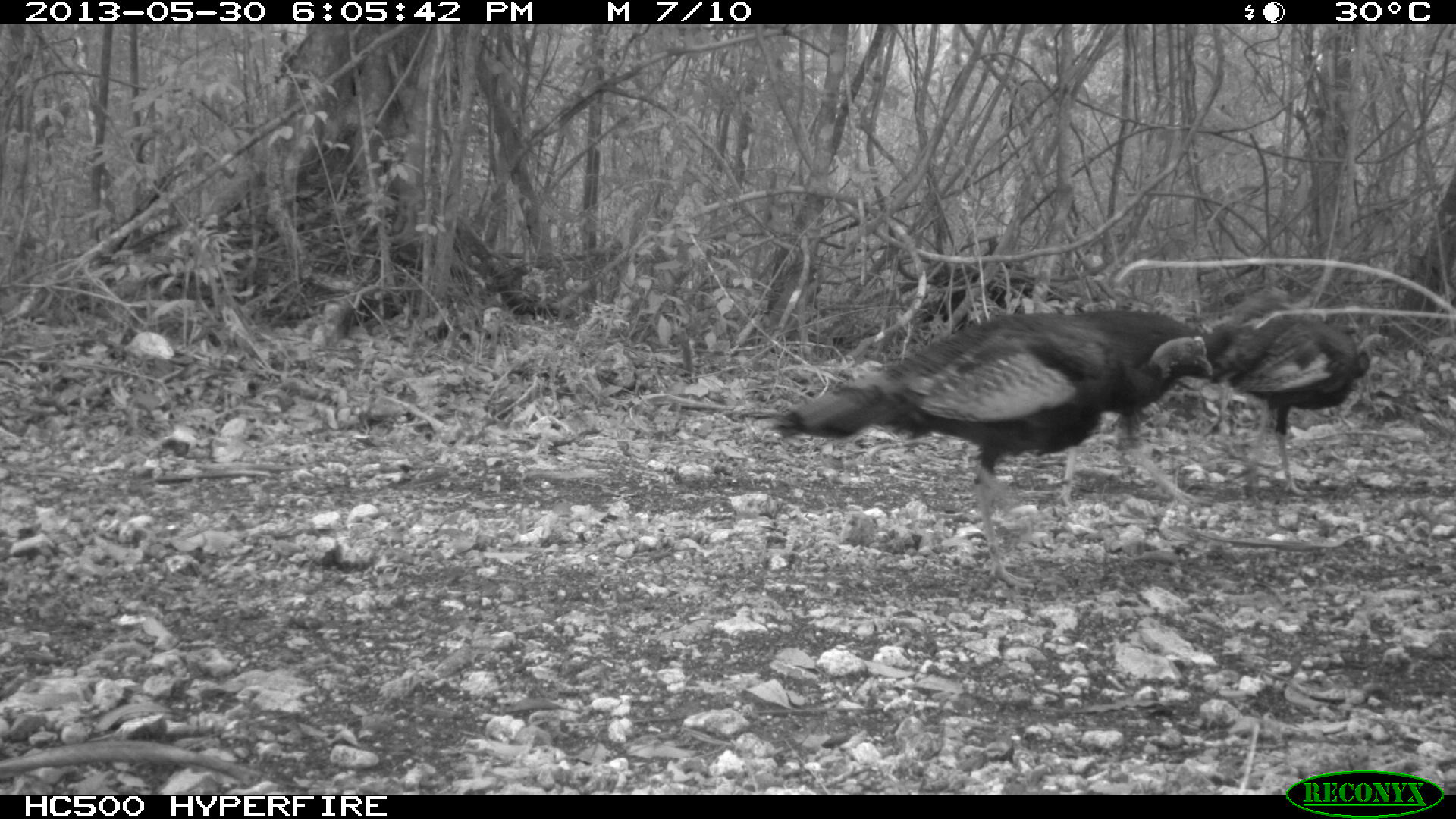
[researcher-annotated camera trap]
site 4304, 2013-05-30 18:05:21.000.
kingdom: Animalia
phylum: Chordata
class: Aves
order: Galliformes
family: Phasianidae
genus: Meleagris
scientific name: Meleagris ocellata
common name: ocellated turkey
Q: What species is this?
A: Meleagris ocellata (ocellated turkey).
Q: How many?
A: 3.